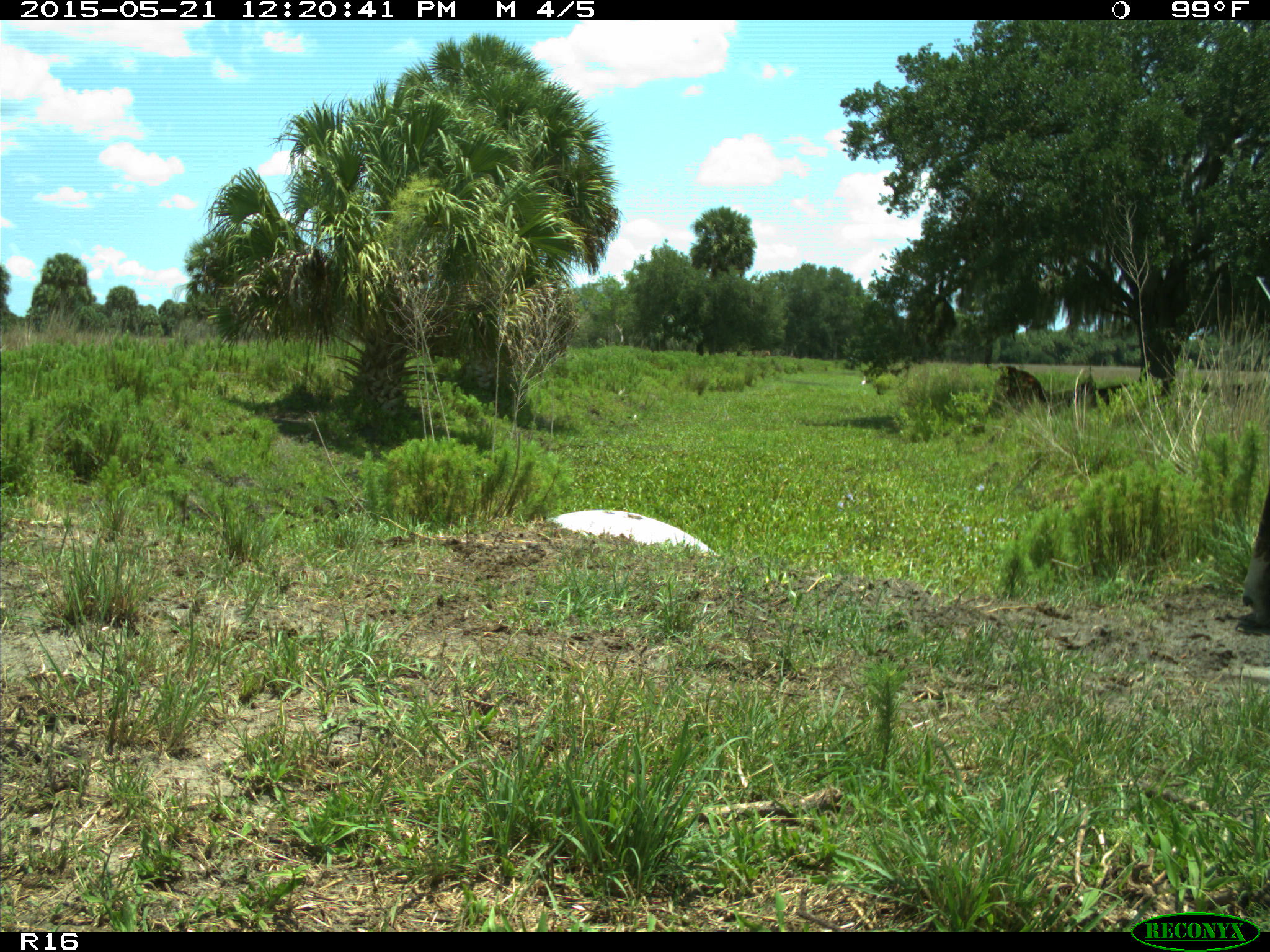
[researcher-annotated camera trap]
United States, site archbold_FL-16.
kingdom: Animalia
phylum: Chordata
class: Mammalia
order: Artiodactyla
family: Bovidae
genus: Bos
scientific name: Bos taurus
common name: domestic cow